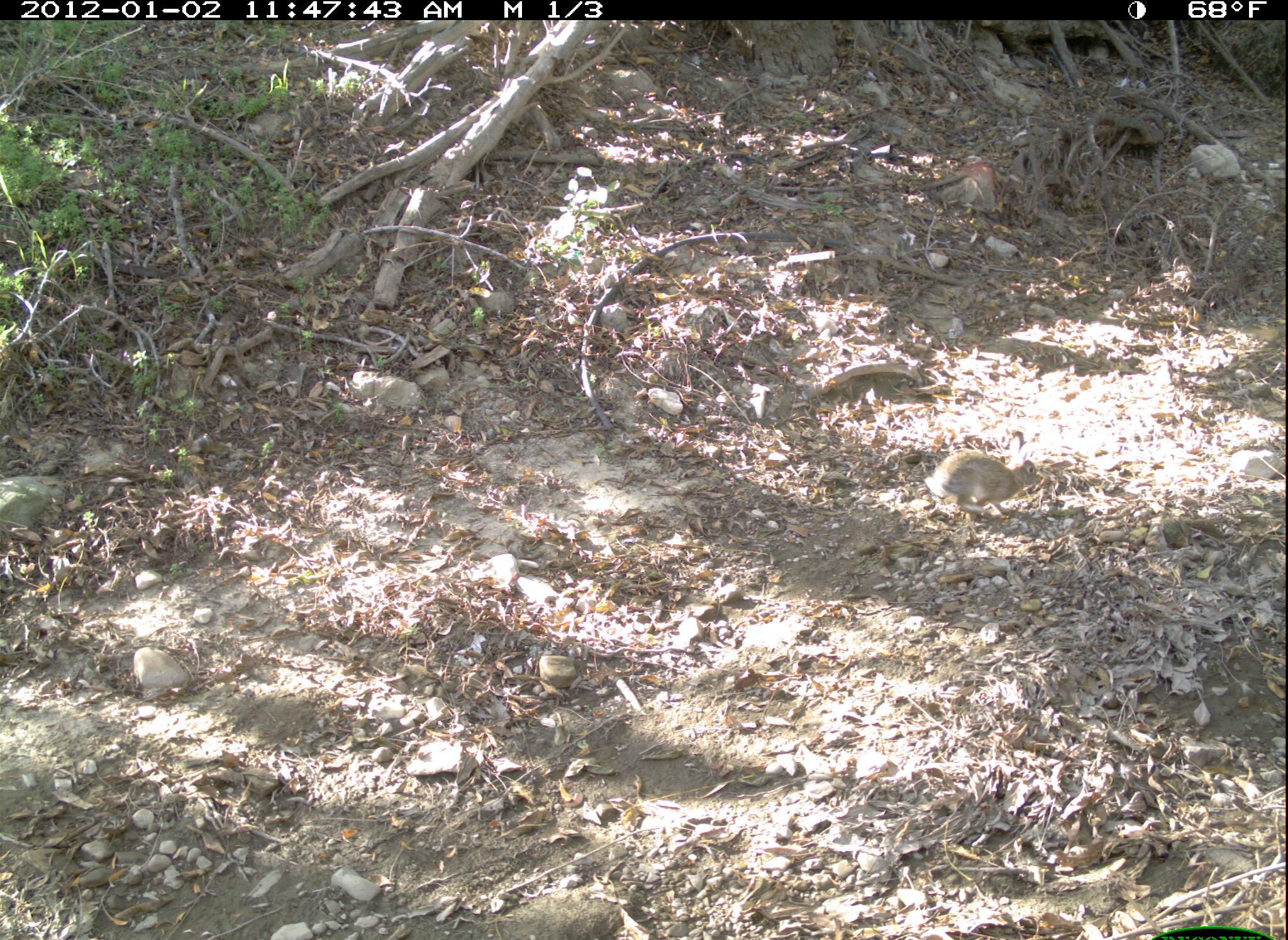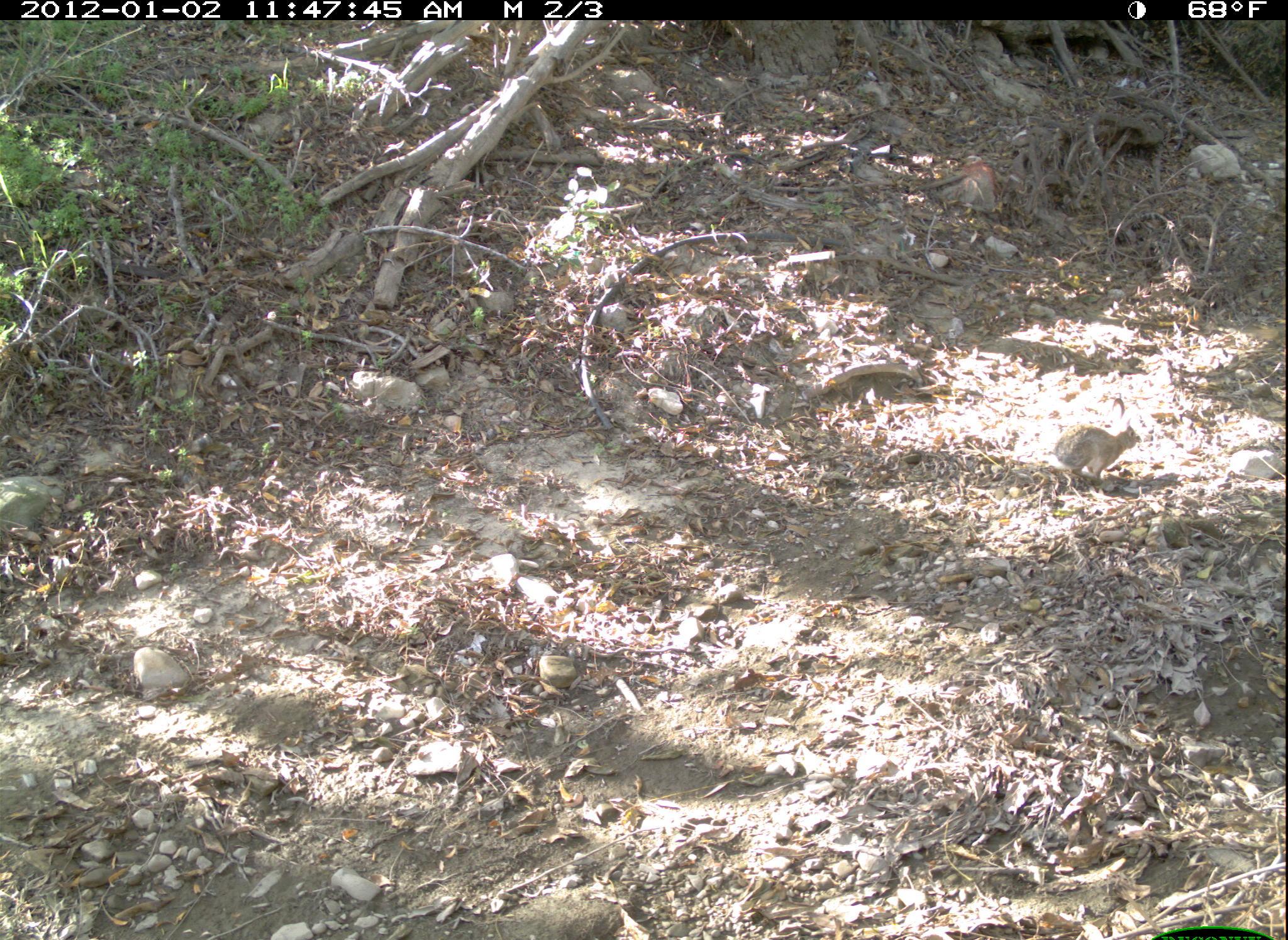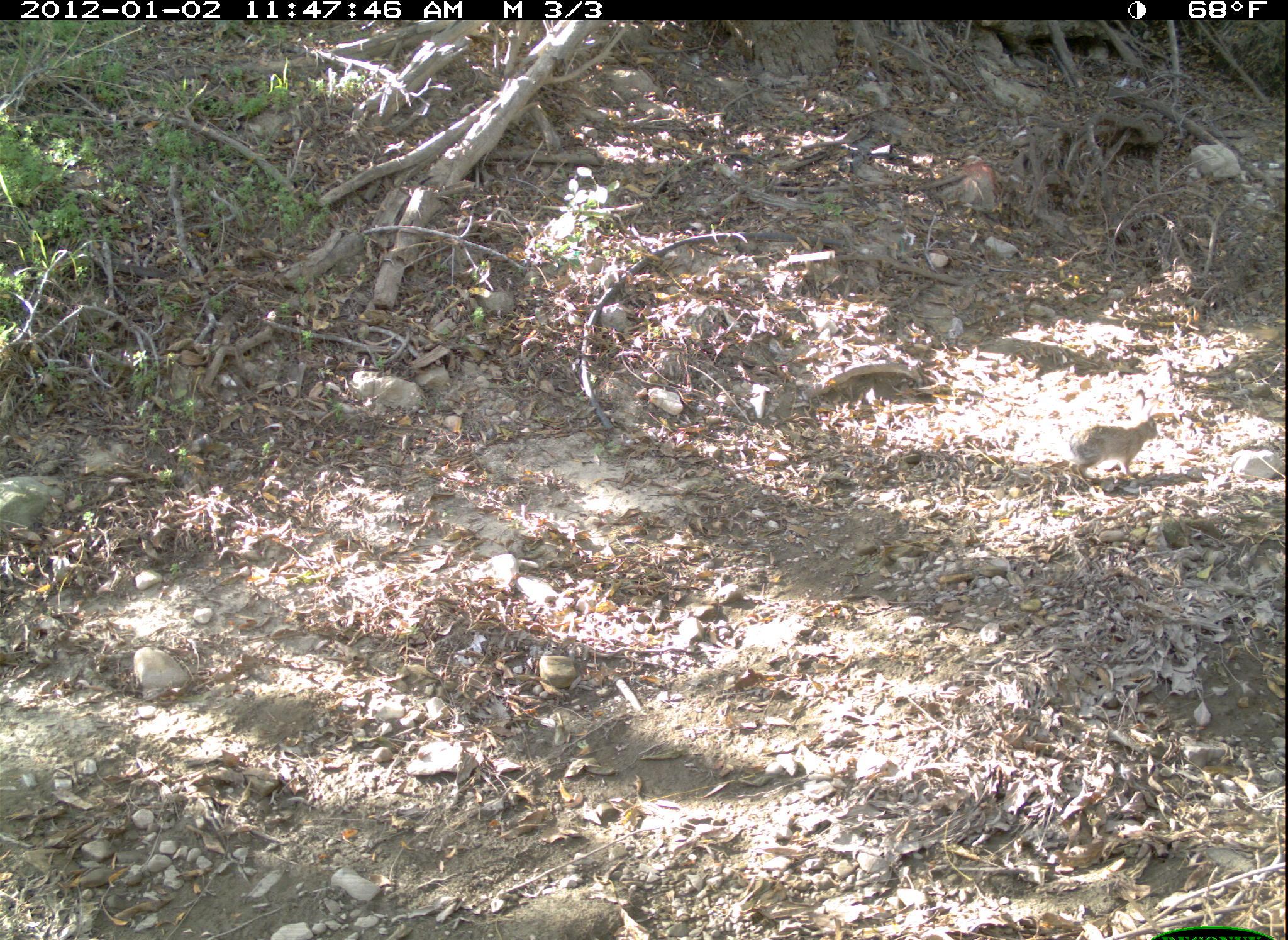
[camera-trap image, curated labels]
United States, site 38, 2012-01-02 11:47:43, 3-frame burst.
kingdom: Animalia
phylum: Chordata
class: Mammalia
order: Lagomorpha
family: Leporidae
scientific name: Leporidae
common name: rabbits and hares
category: rabbit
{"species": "rabbit (rabbits and hares) (Leporidae)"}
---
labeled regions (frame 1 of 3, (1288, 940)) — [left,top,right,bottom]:
rabbit: [929,438,1046,519]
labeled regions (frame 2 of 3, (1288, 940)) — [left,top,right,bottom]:
rabbit: [1048,409,1148,494]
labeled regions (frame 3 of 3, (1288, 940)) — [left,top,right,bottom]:
rabbit: [1069,390,1163,482]